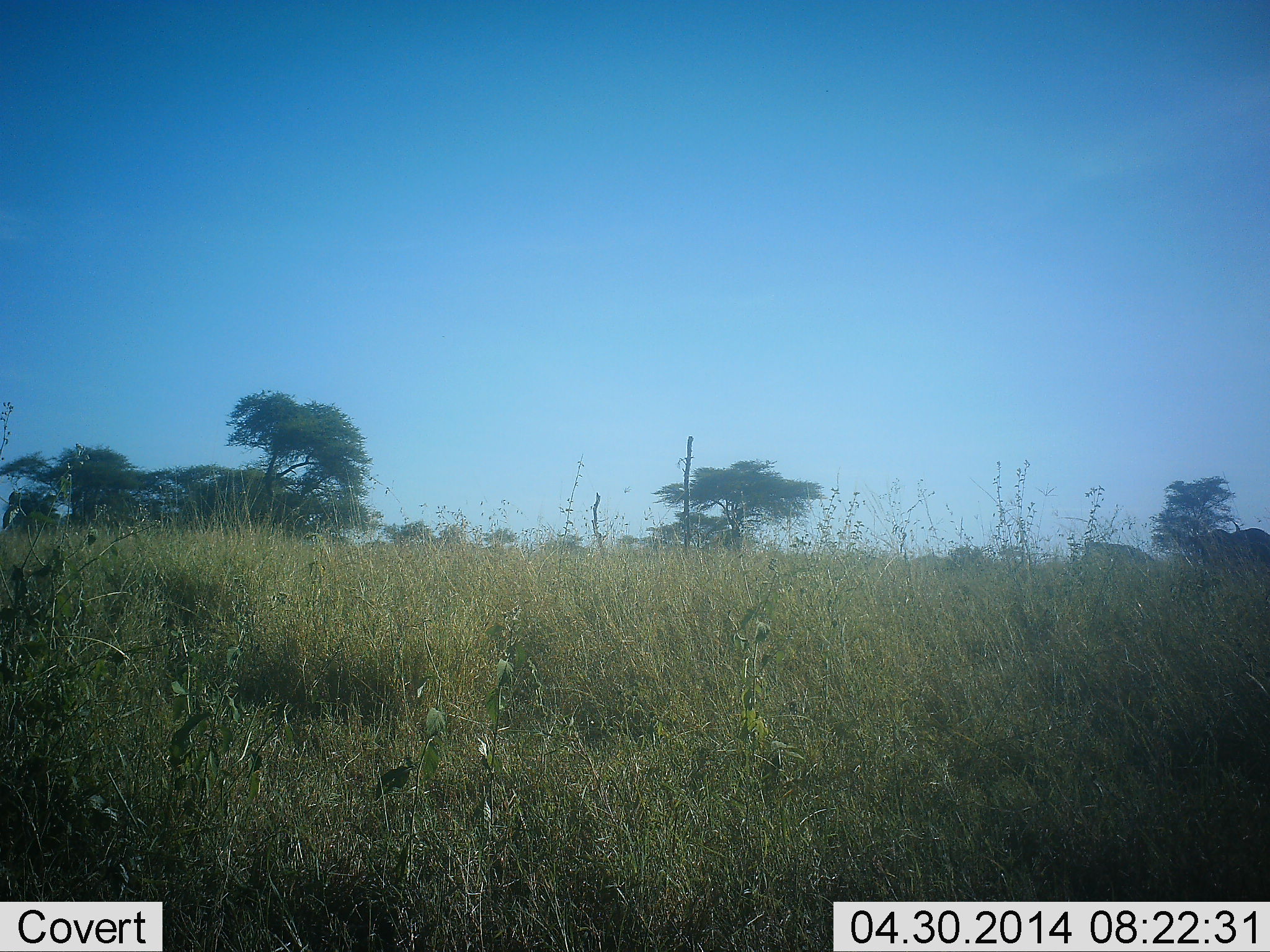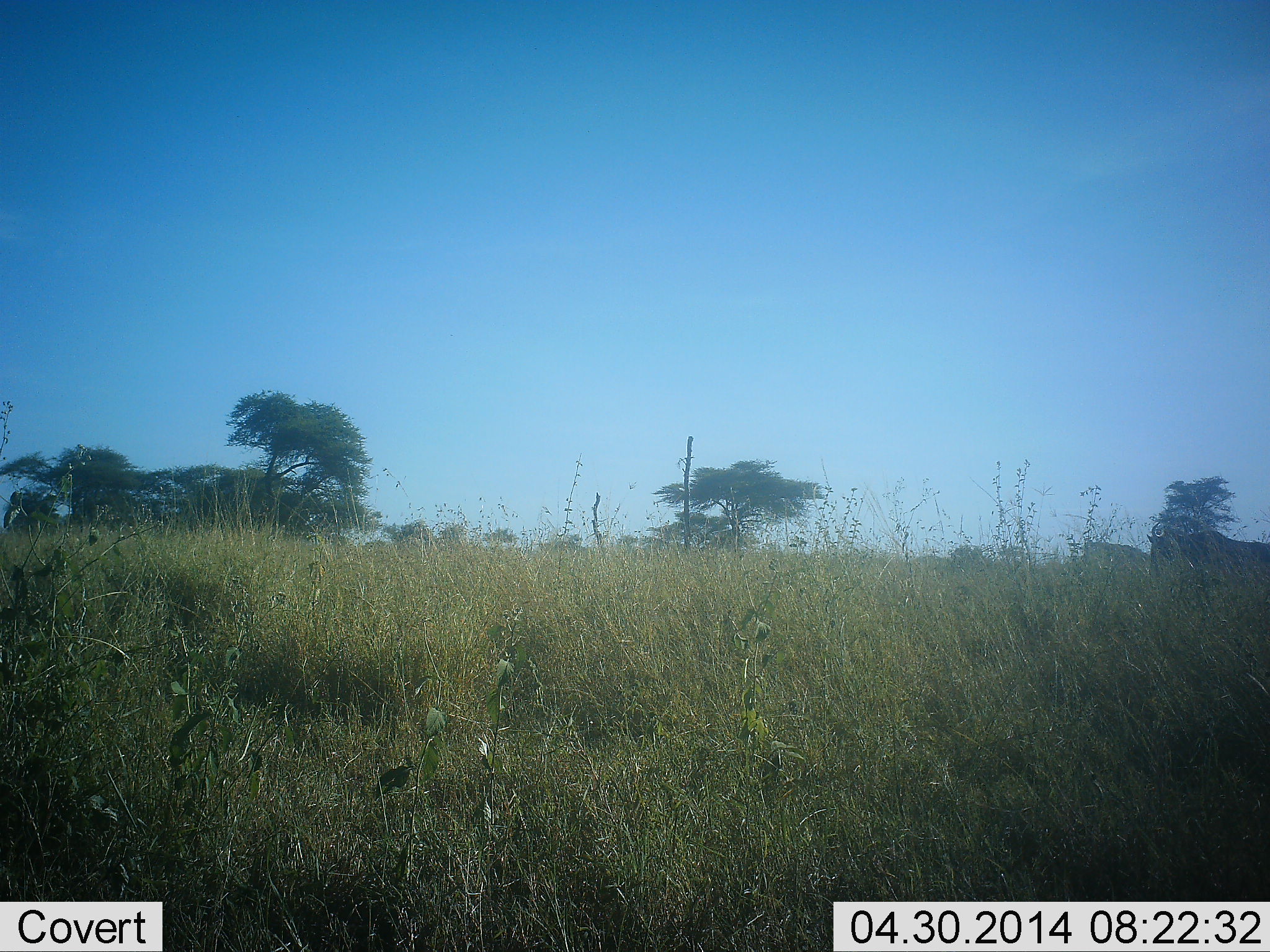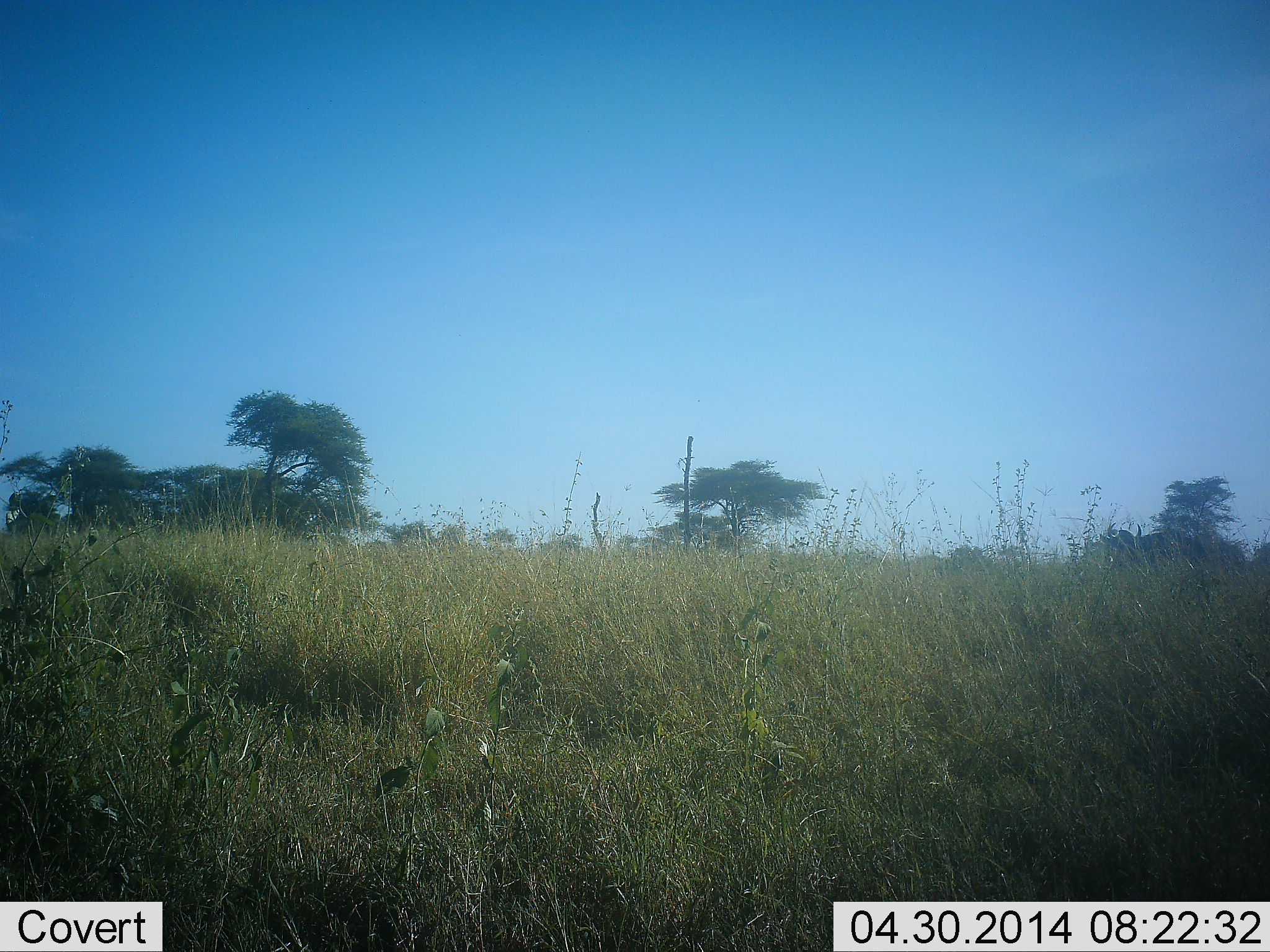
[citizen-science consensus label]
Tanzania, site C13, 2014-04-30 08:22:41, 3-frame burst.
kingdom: Animalia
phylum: Chordata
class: Mammalia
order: Artiodactyla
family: Bovidae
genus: Connochaetes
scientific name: Connochaetes taurinus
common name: blue wildebeest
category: wildebeest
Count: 1.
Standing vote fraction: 0%.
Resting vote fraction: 0%.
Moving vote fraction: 100%.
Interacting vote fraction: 0%.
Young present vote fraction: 0%.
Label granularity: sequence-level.